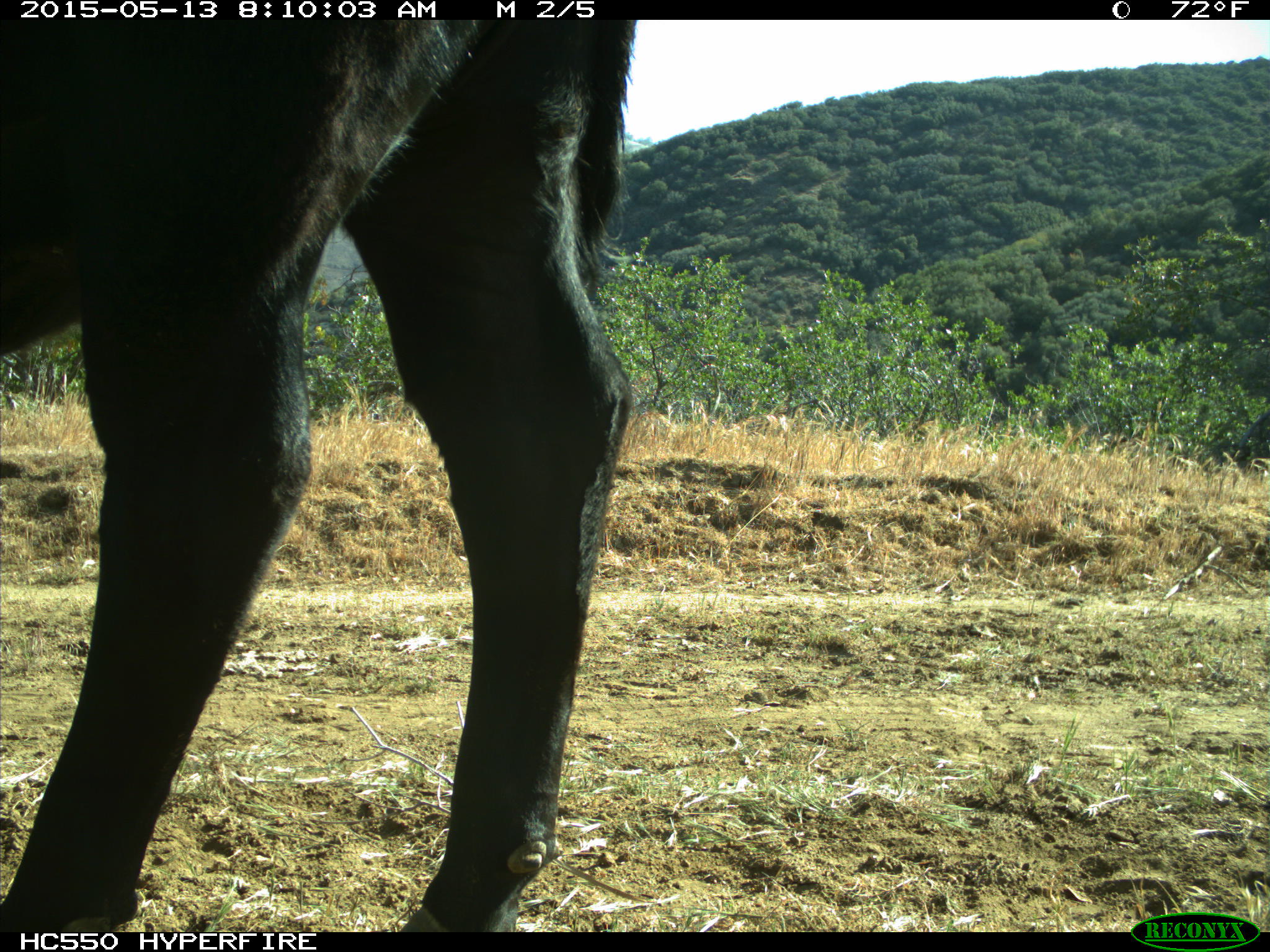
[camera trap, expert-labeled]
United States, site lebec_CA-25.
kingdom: Animalia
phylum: Chordata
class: Mammalia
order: Artiodactyla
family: Bovidae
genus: Bos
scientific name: Bos taurus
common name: domestic cow